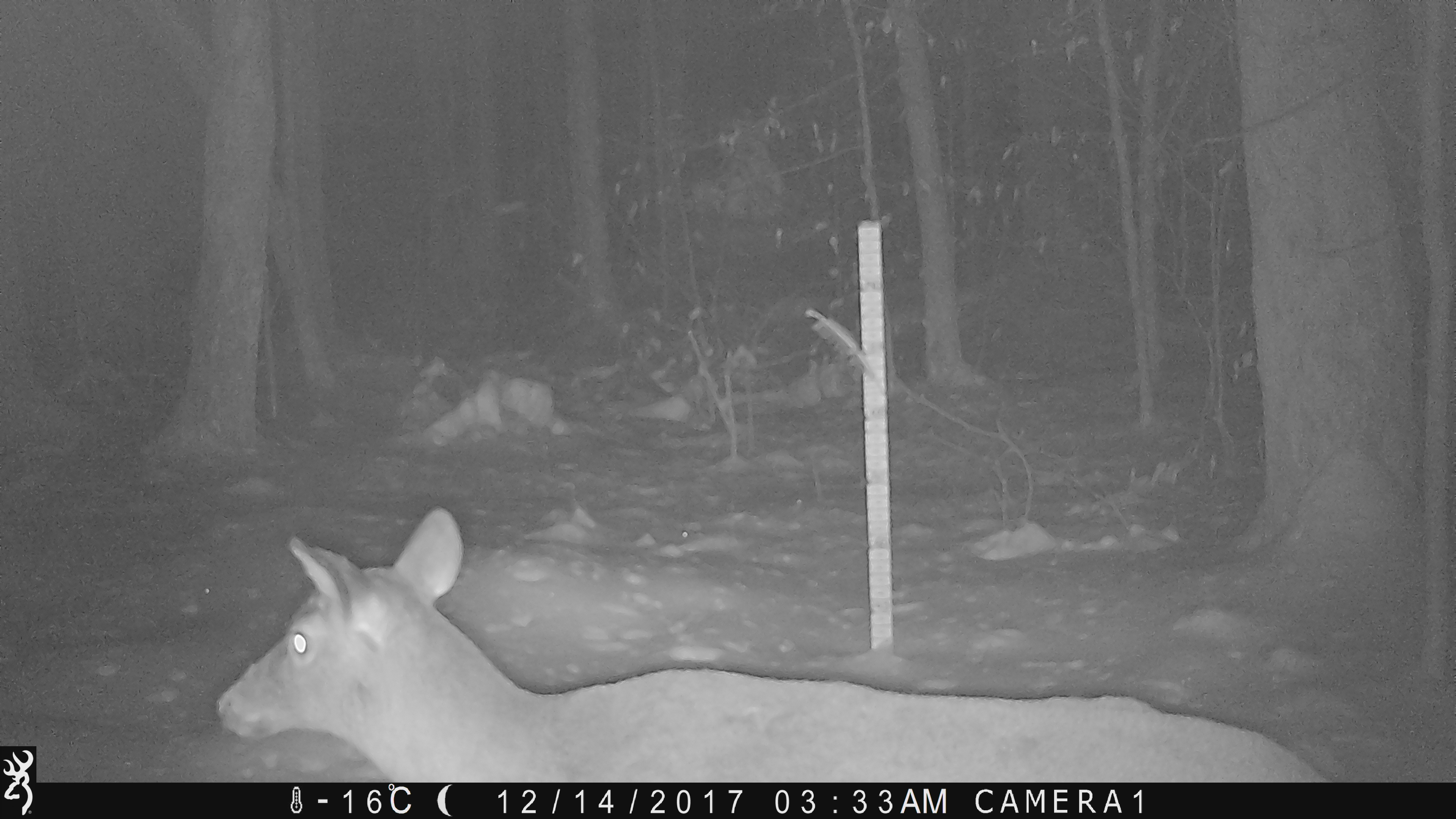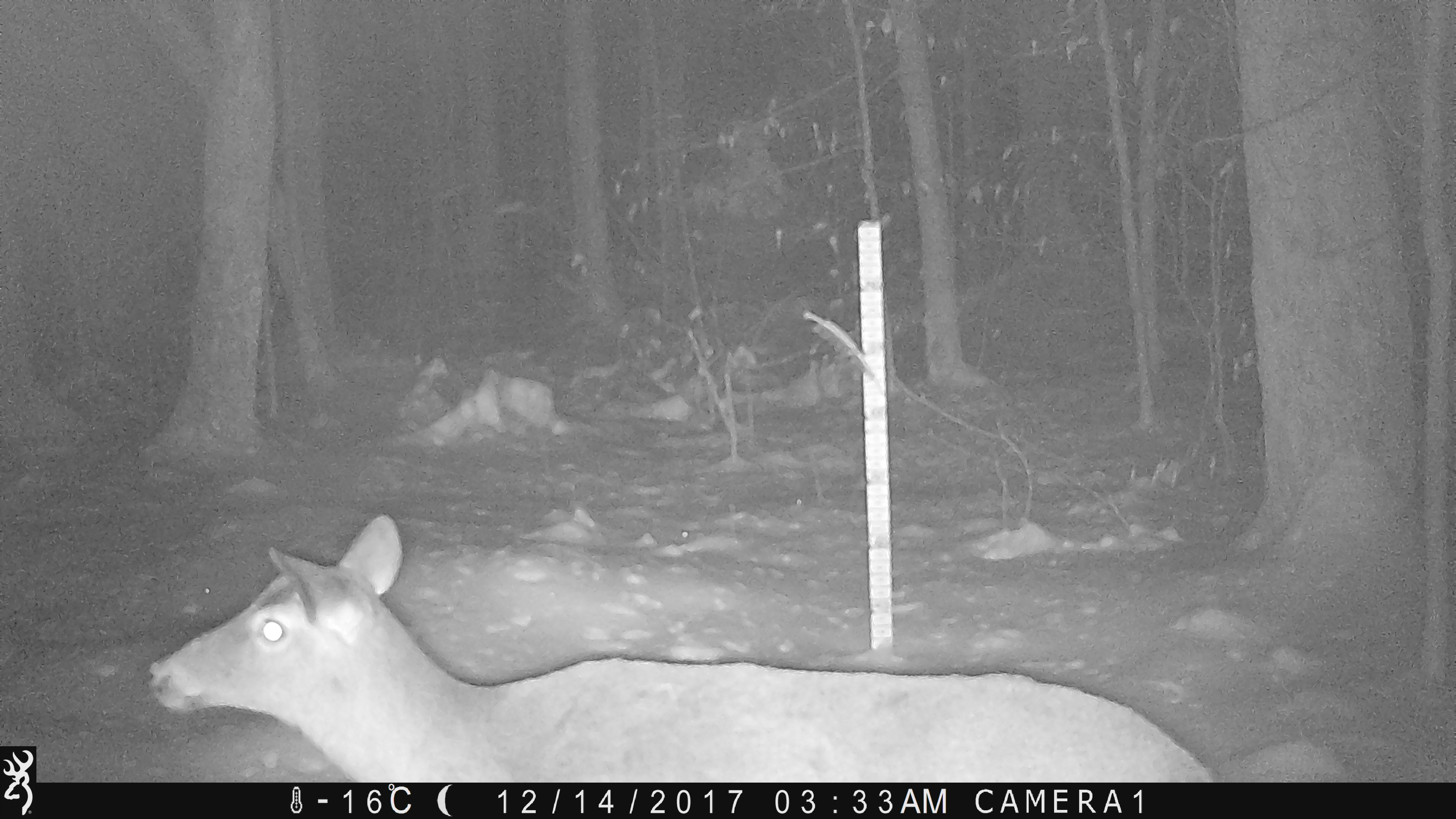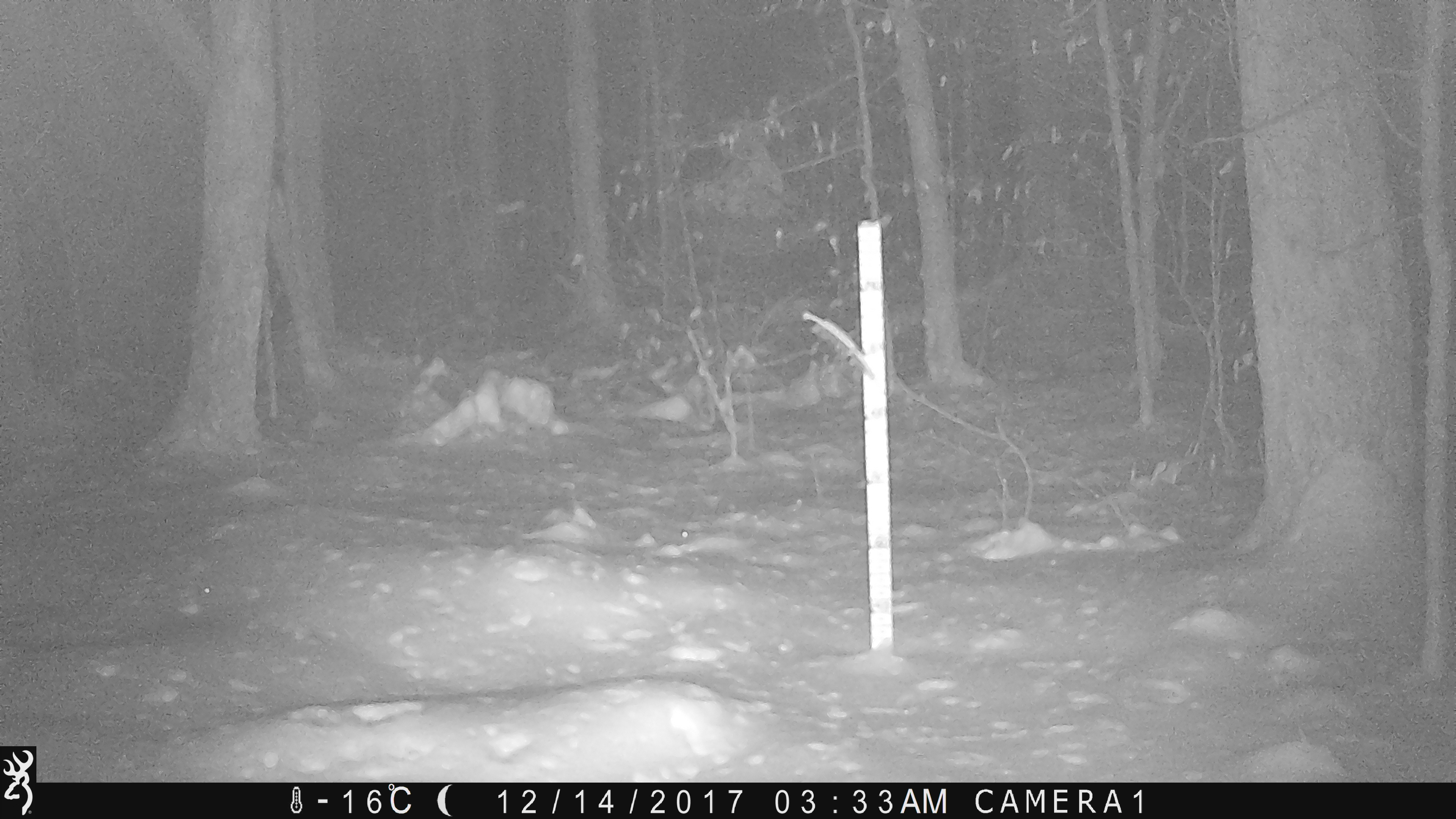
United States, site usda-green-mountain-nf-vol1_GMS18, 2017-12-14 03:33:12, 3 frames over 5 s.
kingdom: Animalia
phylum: Chordata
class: Mammalia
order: Artiodactyla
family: Cervidae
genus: Odocoileus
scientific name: Odocoileus virginianus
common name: white-tailed deer